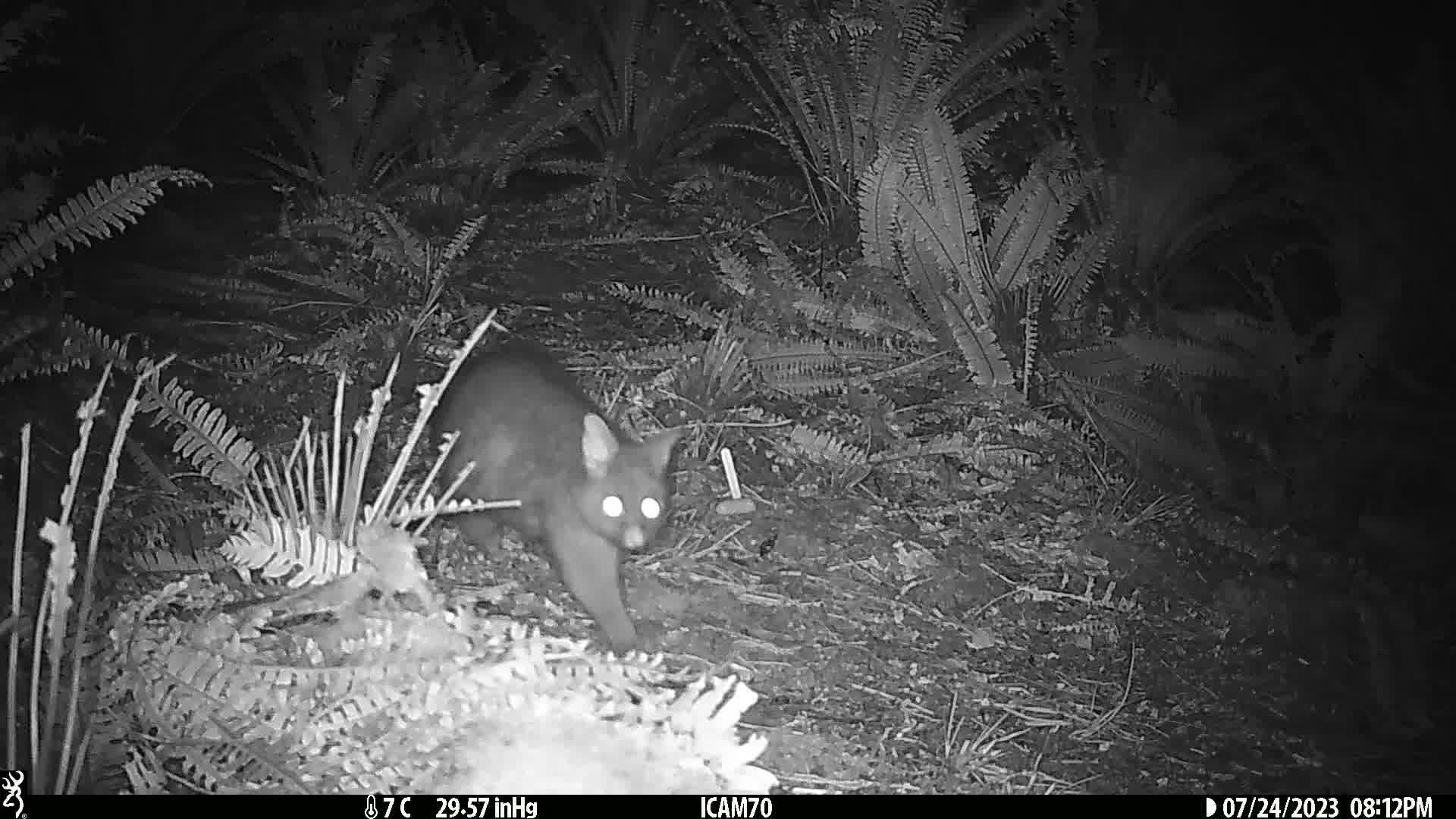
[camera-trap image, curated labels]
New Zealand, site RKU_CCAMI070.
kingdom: Animalia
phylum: Chordata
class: Mammalia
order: Diprotodontia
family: Phalangeridae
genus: Trichosurus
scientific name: Trichosurus vulpecula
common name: common brushtail possum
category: possum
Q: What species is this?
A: Possum (common brushtail possum) (Trichosurus vulpecula).